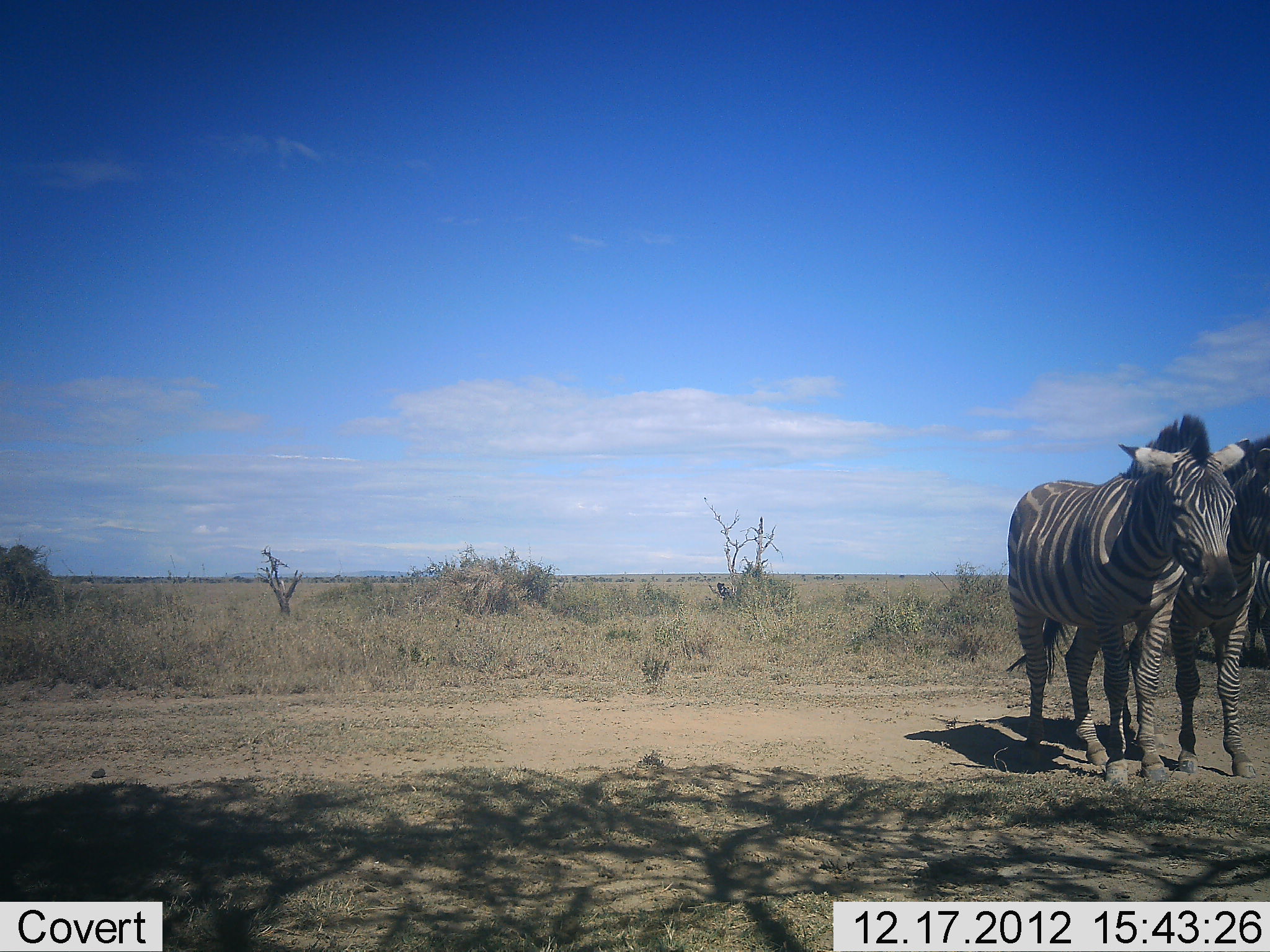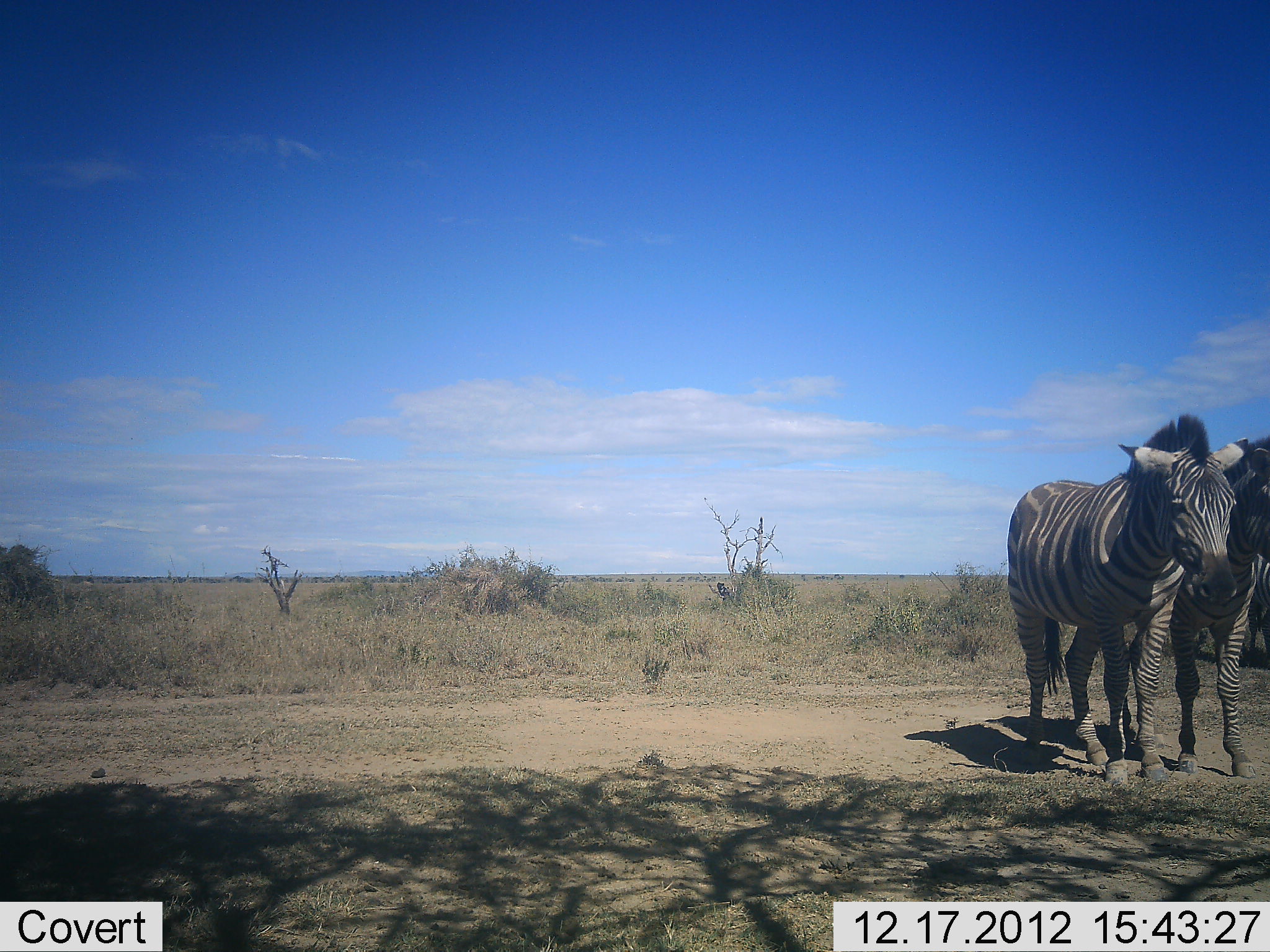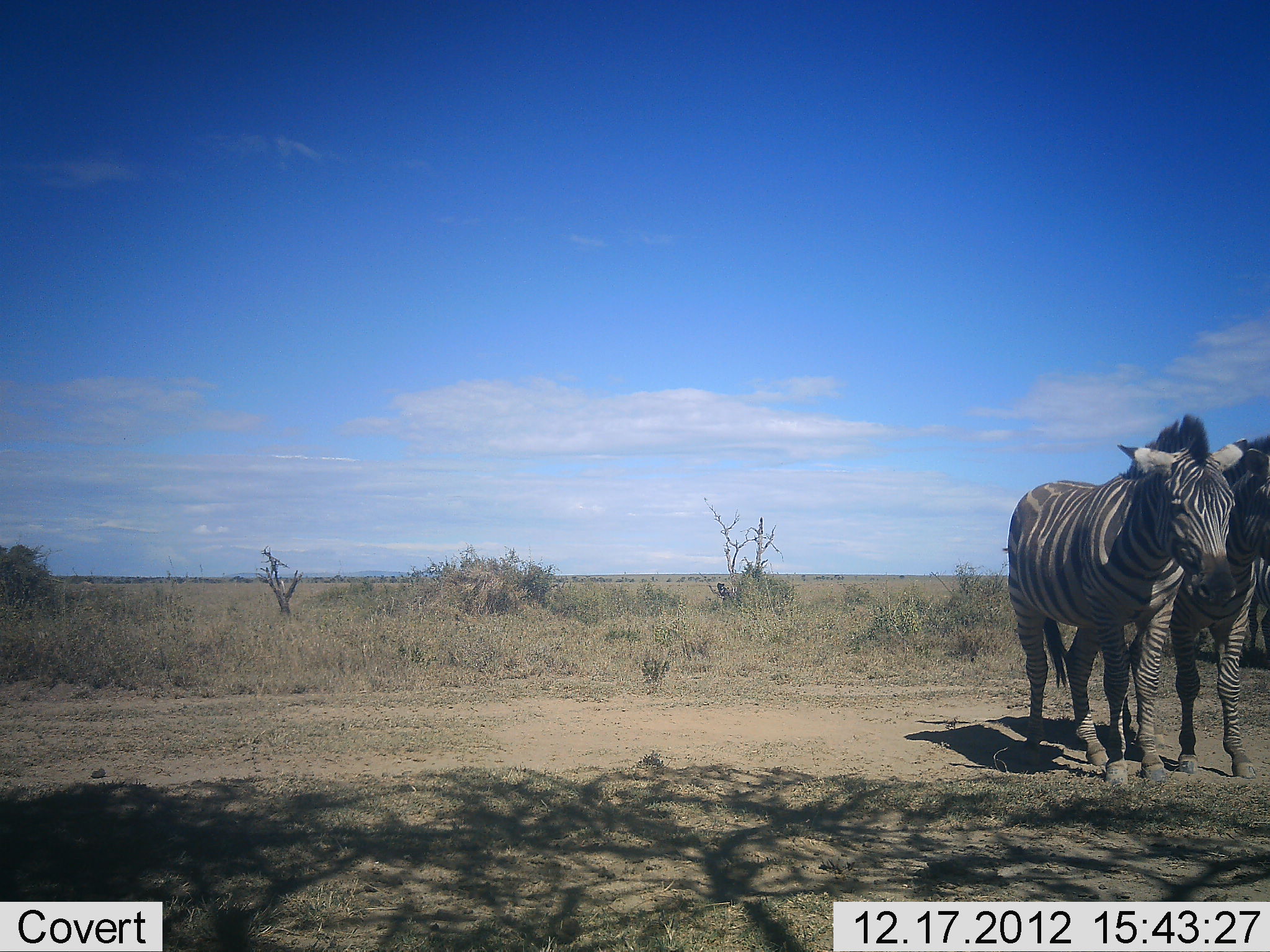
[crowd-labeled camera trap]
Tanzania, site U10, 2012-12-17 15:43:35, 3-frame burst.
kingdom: Animalia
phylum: Chordata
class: Mammalia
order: Perissodactyla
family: Equidae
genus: Equus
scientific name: Equus quagga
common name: plains zebra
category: zebra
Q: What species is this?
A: Zebra (plains zebra) (Equus quagga).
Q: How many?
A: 2.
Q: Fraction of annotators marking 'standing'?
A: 100%.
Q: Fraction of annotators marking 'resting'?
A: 0%.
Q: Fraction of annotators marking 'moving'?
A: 0%.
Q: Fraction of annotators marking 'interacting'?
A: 0%.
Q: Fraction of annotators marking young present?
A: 0%.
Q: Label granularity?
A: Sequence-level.